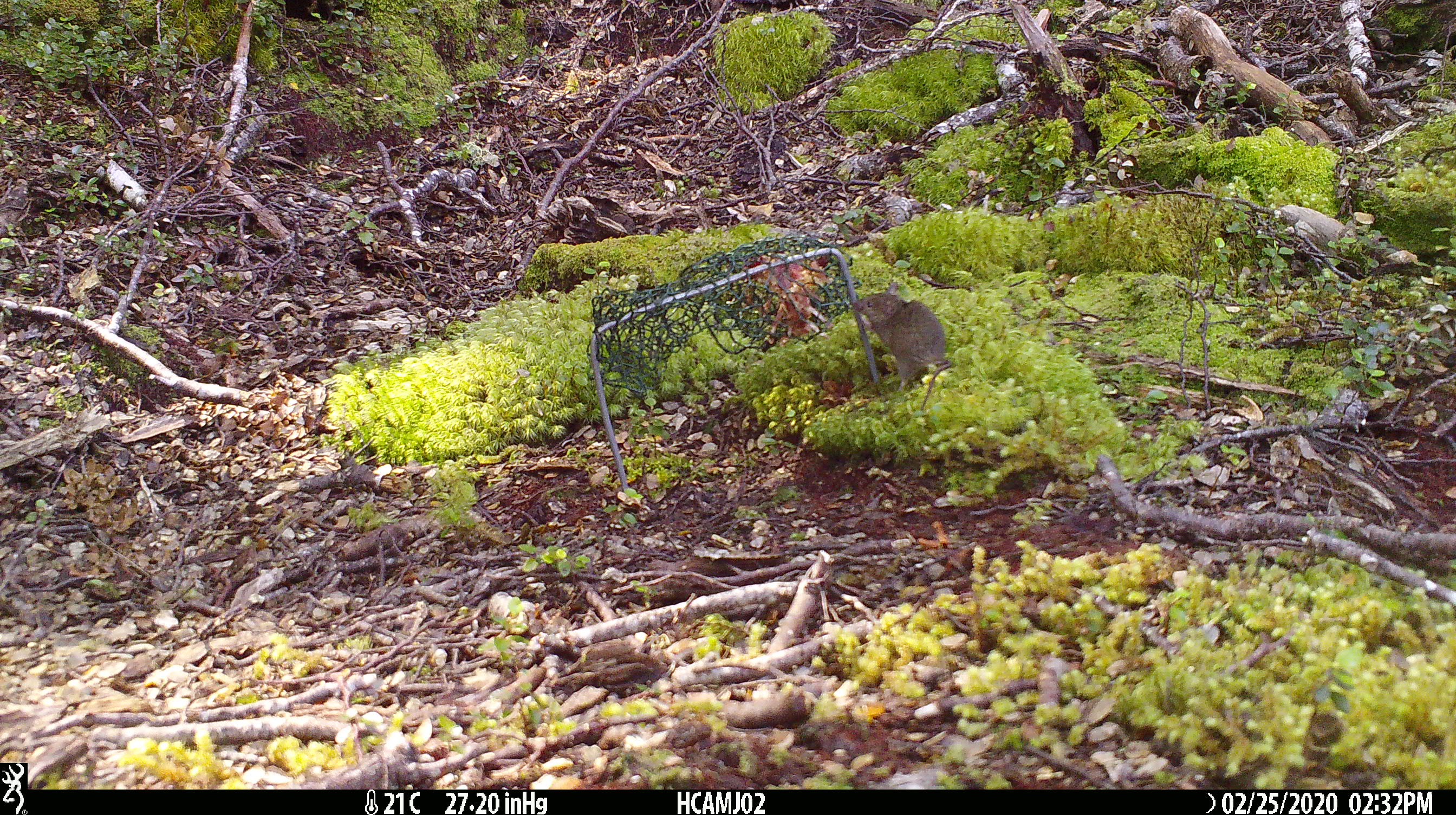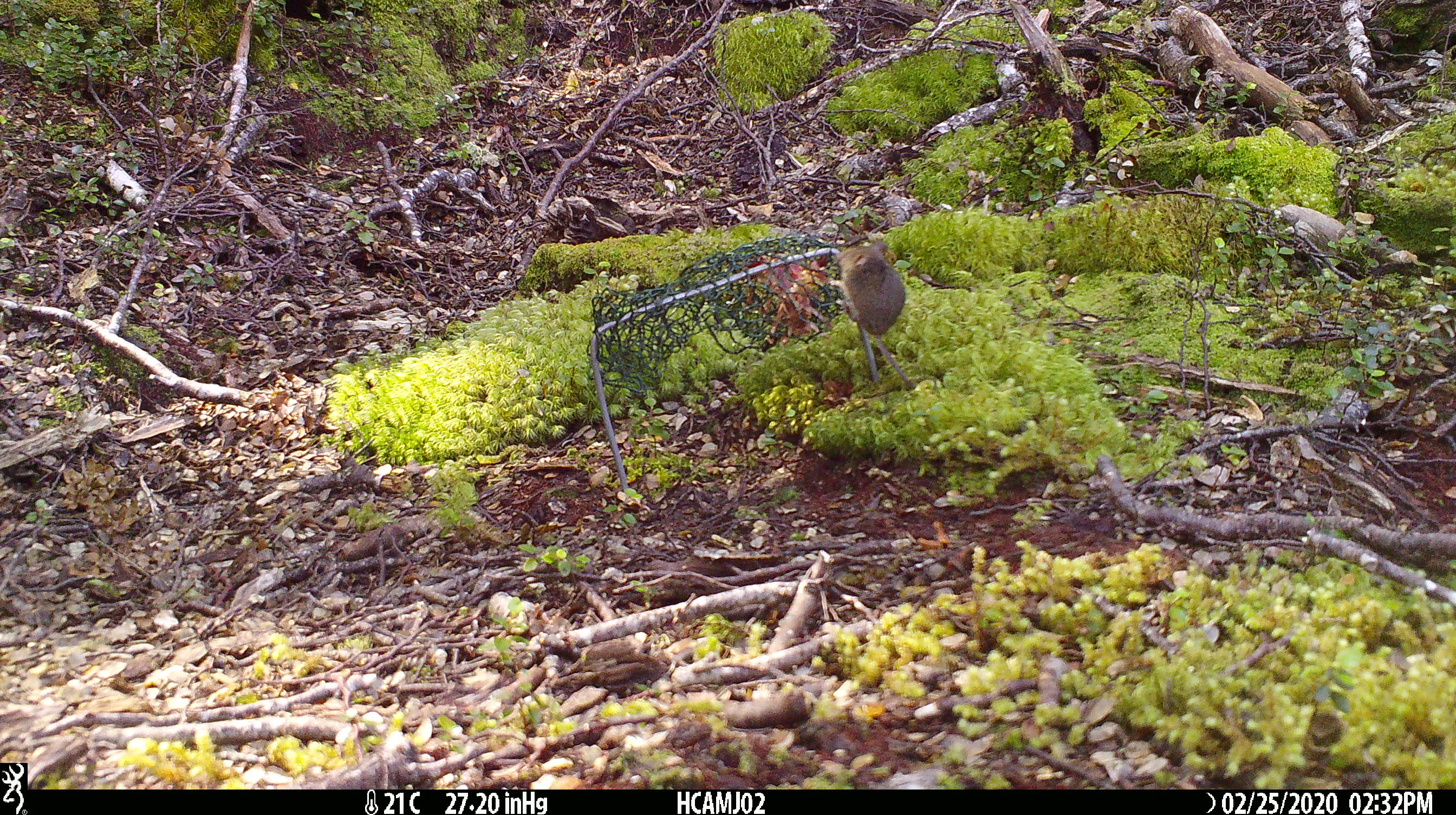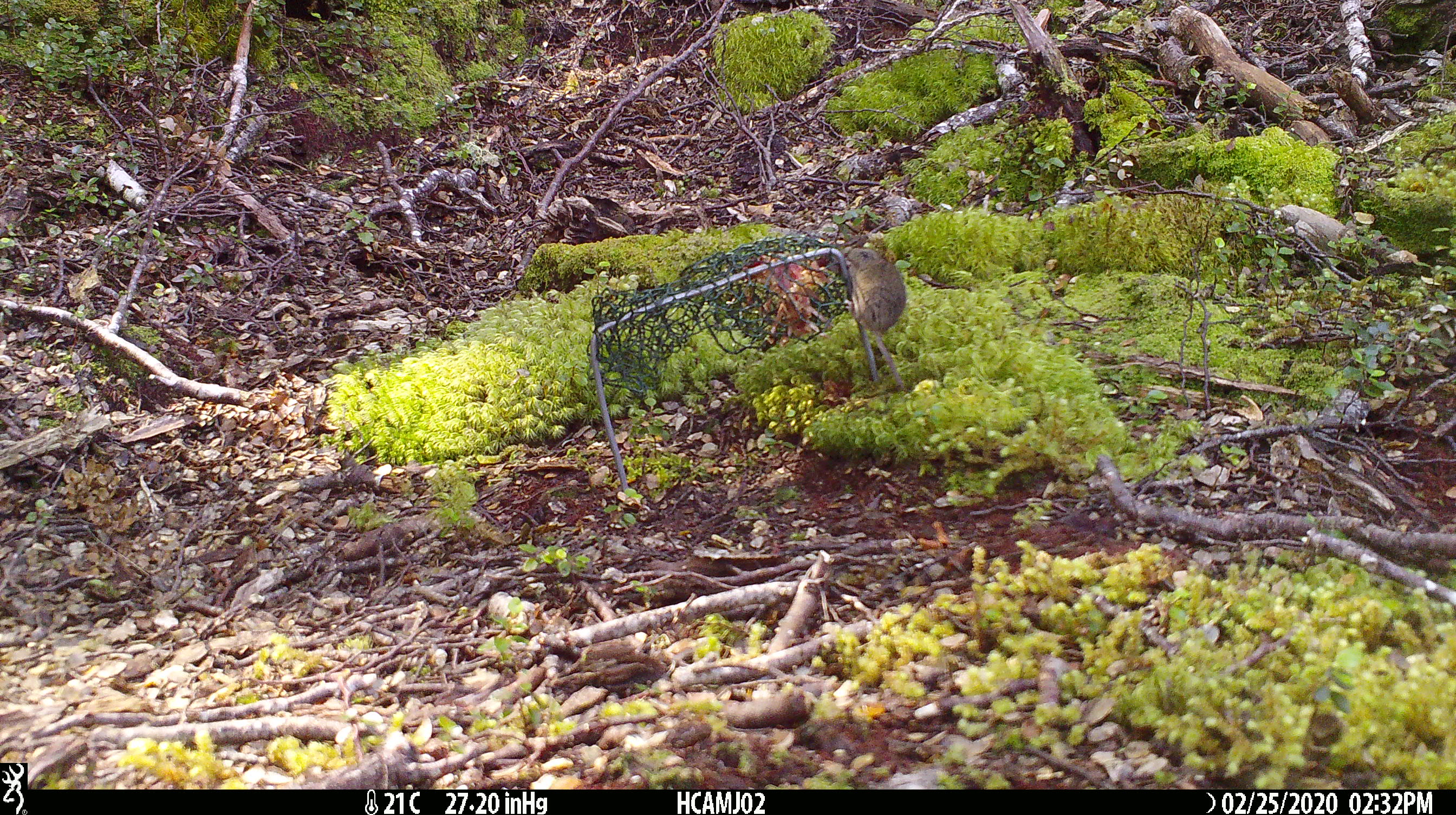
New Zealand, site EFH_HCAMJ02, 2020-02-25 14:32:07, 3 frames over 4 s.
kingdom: Animalia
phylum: Chordata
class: Mammalia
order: Rodentia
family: Muridae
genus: Mus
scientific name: Mus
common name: mouse